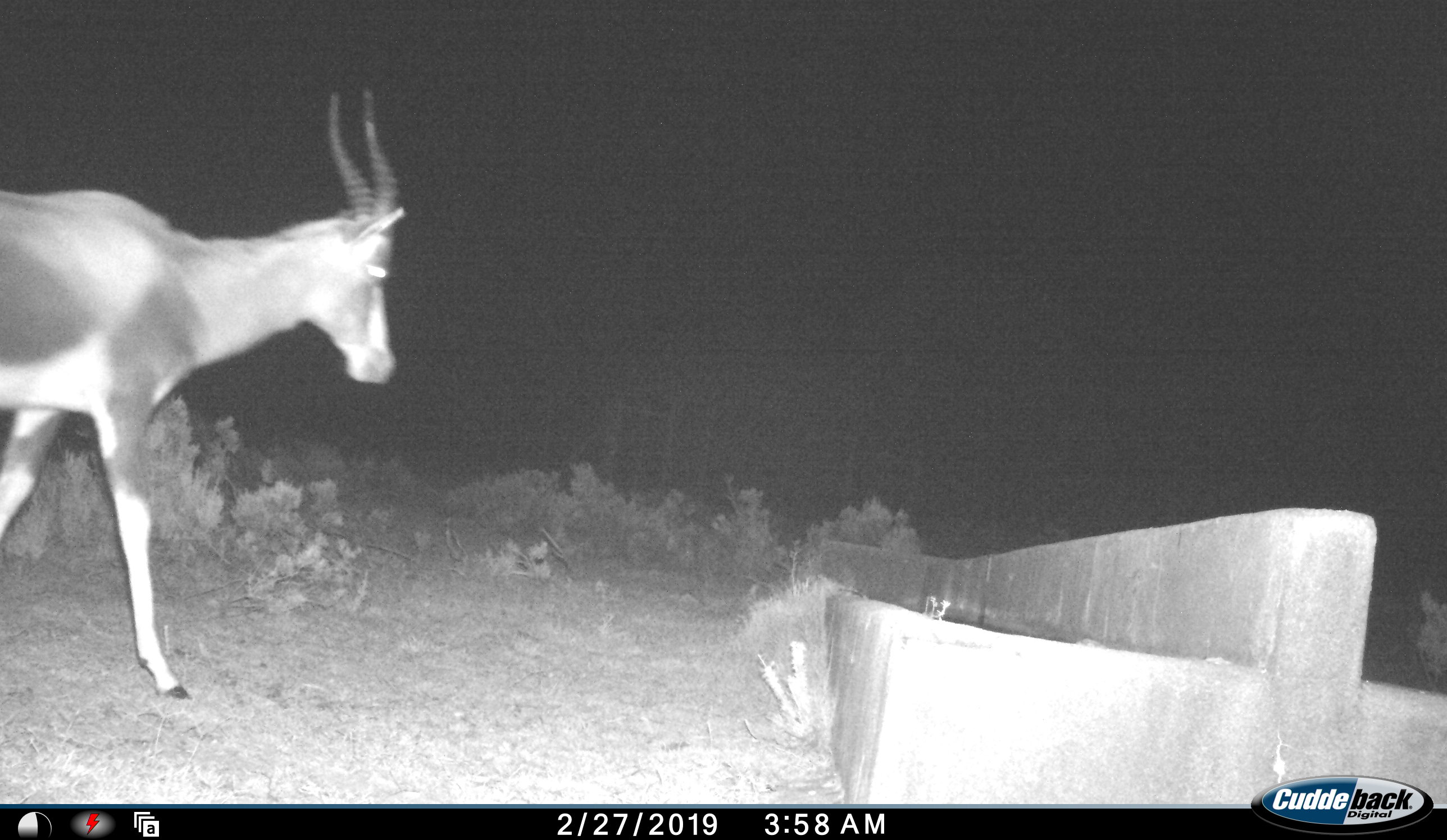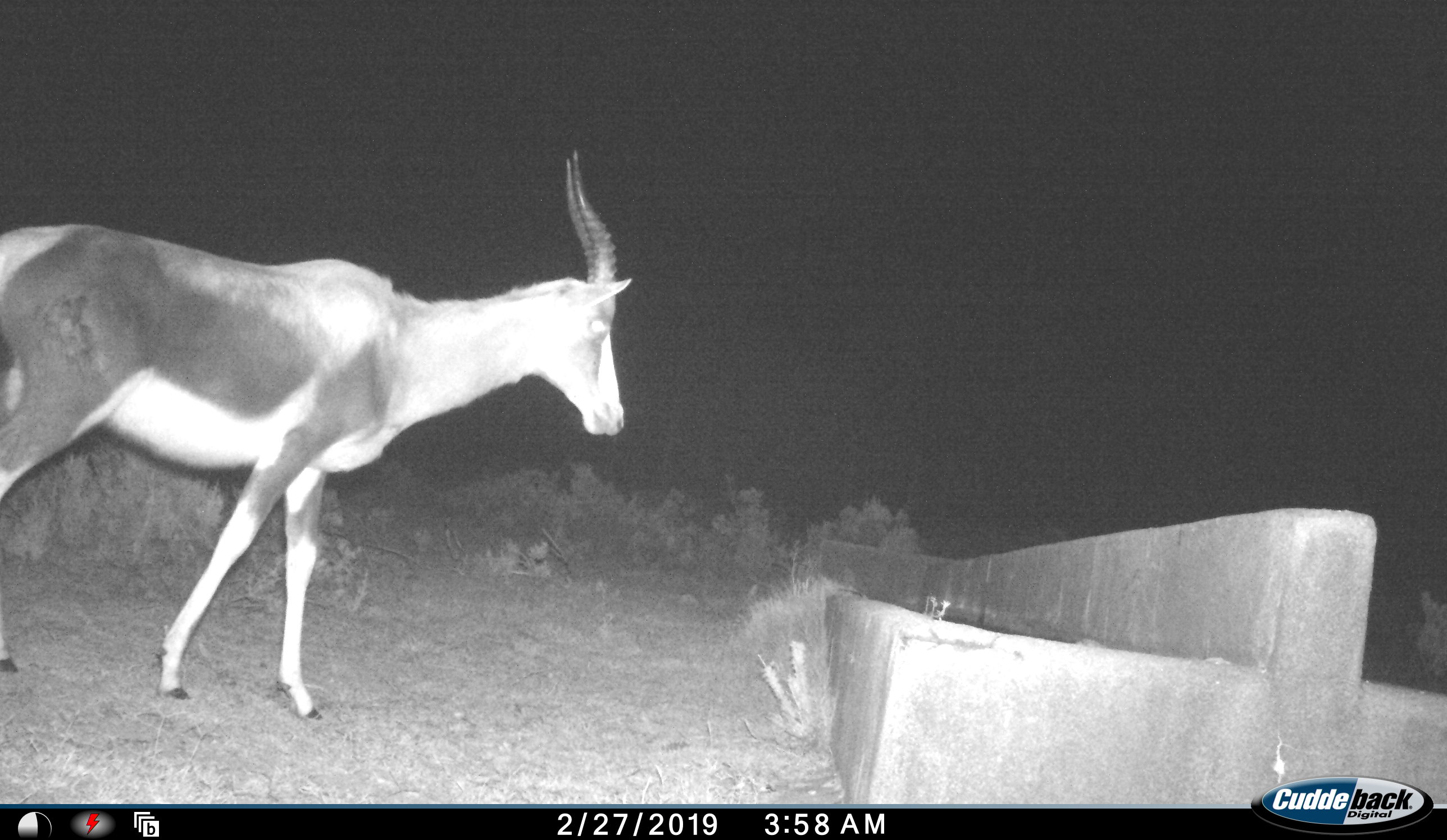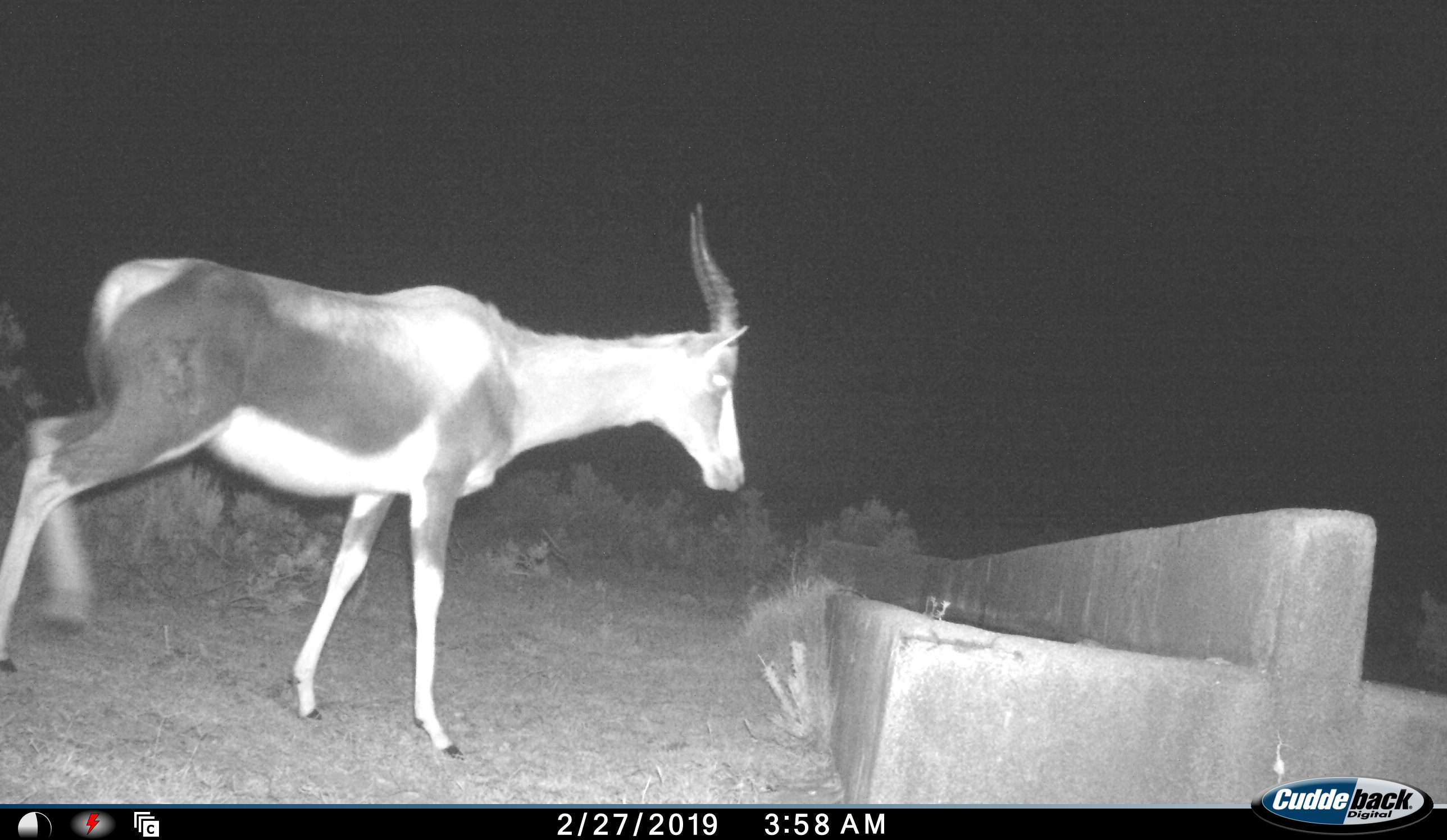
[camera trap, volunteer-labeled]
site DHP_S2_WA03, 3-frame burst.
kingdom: Animalia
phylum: Chordata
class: Mammalia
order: Artiodactyla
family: Bovidae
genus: Damaliscus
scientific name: Damaliscus pygargus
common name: bontebok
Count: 1.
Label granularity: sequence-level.